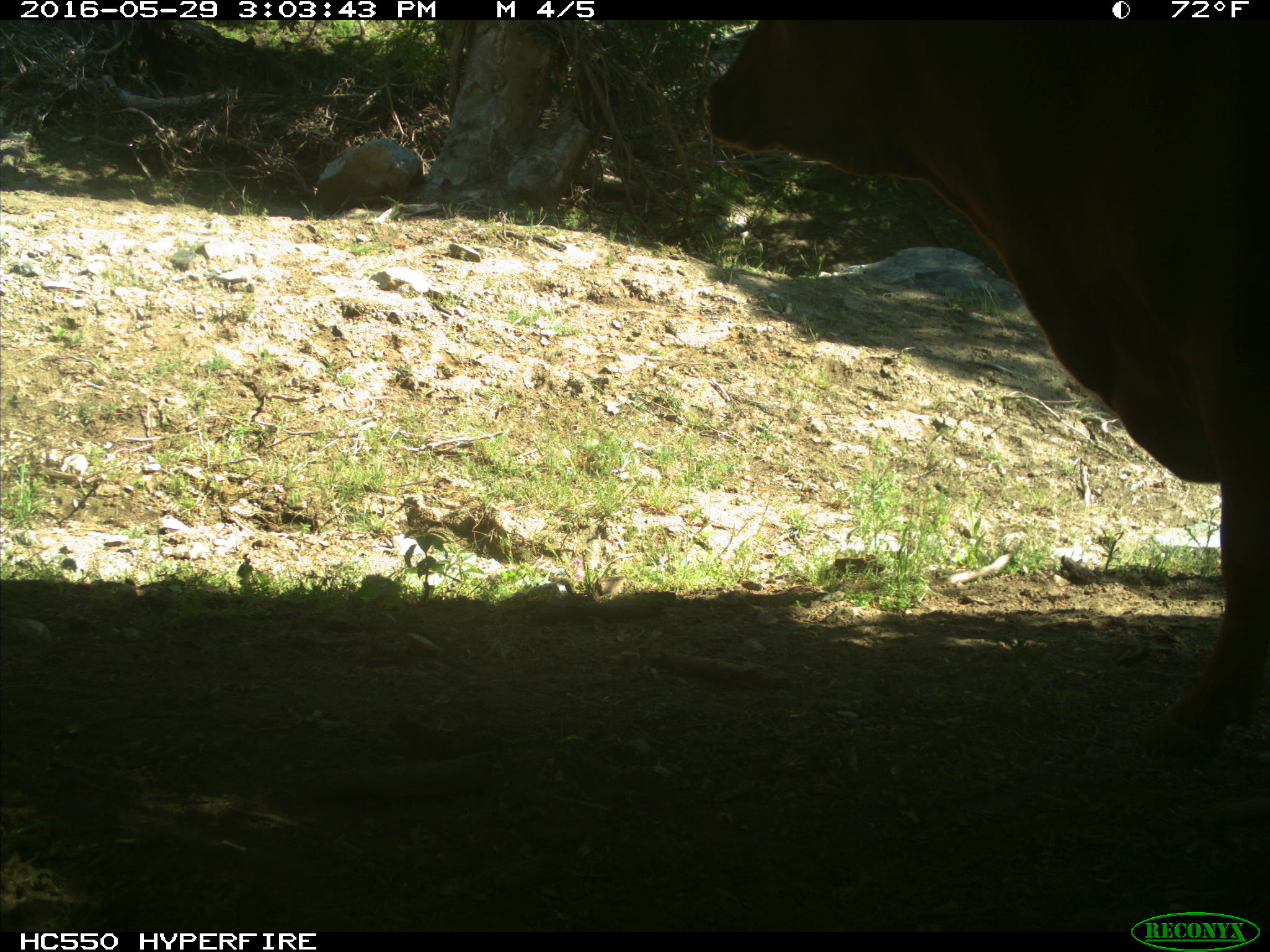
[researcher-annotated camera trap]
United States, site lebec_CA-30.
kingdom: Animalia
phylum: Chordata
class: Mammalia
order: Artiodactyla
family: Bovidae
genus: Bos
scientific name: Bos taurus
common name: domestic cow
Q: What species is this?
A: Bos taurus (domestic cow).